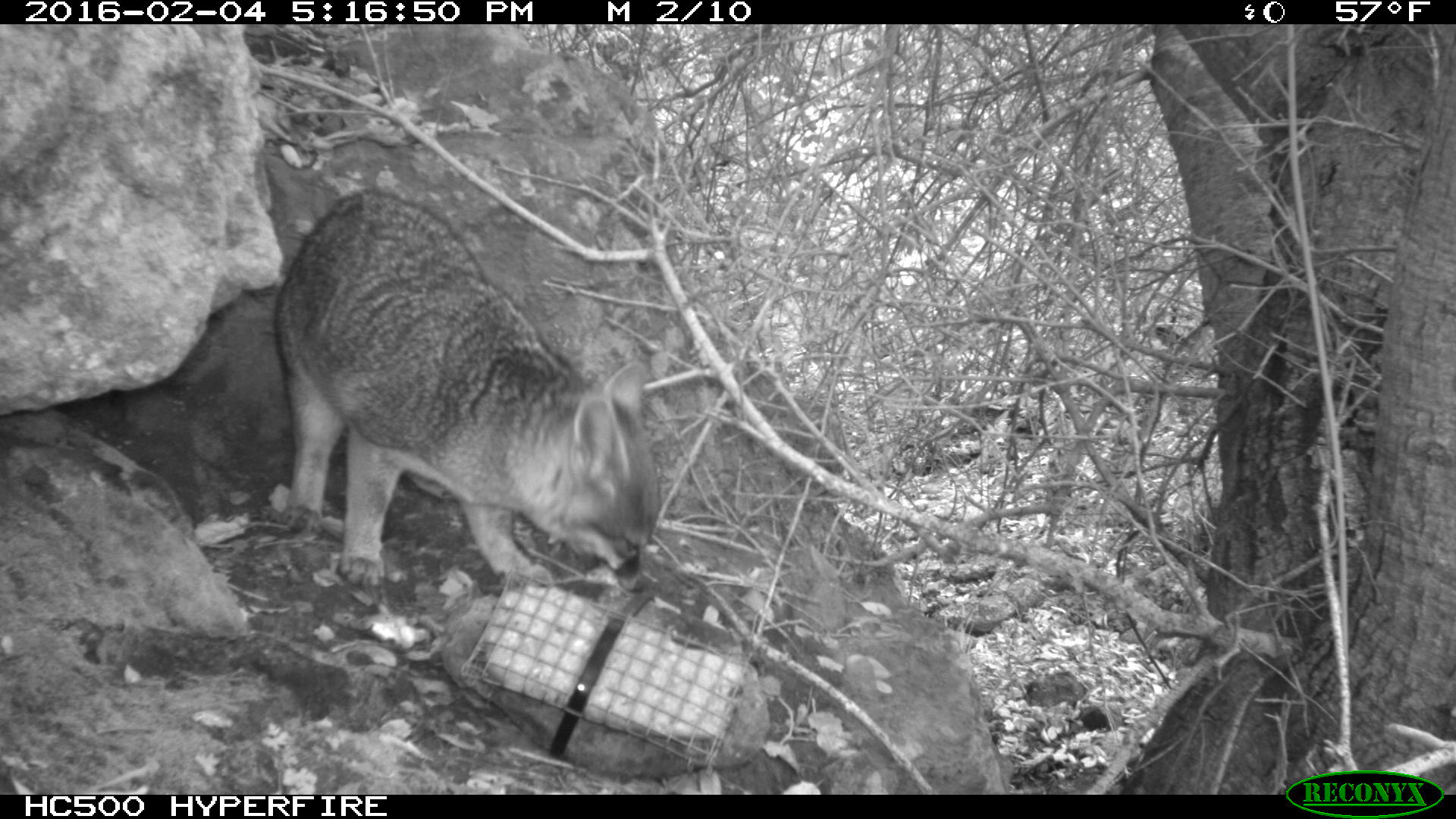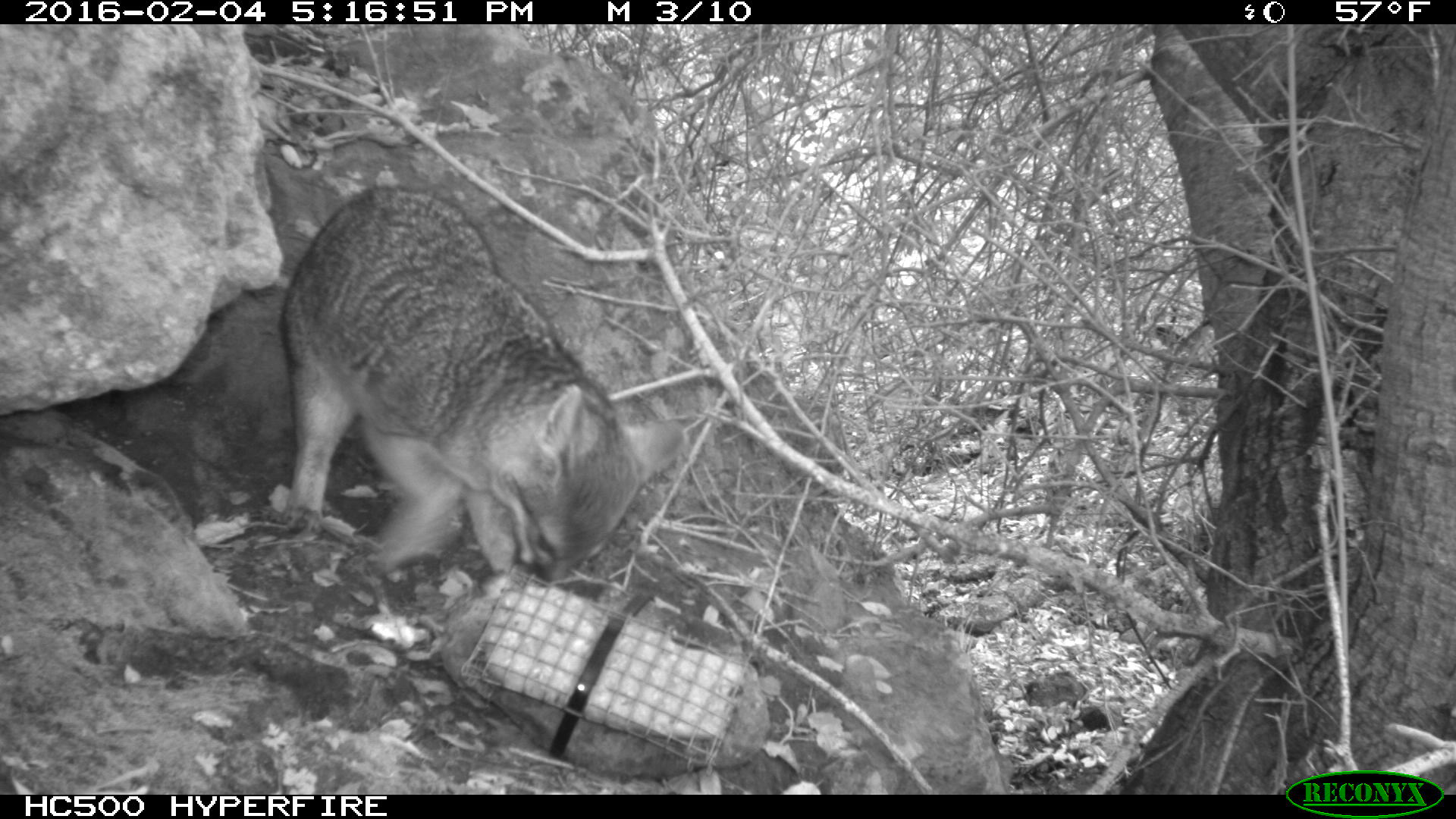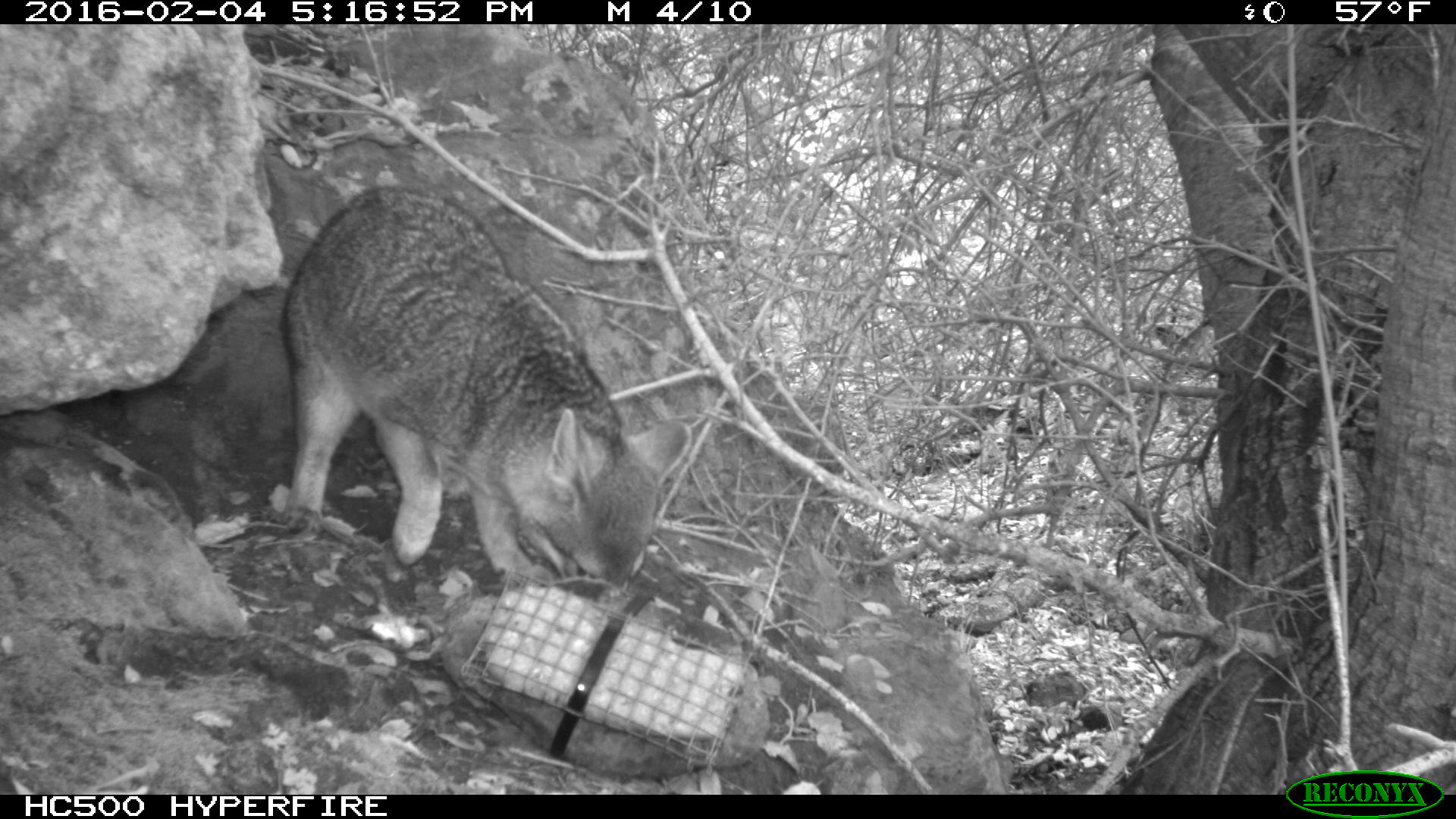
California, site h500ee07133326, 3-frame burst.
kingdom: Animalia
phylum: Chordata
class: Mammalia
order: Carnivora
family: Canidae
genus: Urocyon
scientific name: Urocyon littoralis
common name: island fox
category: fox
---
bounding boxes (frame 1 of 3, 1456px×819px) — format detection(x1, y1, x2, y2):
fox: detection(271, 187, 661, 596)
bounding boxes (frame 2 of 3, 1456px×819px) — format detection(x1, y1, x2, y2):
fox: detection(279, 184, 686, 585)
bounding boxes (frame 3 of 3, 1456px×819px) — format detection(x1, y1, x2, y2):
fox: detection(278, 190, 692, 601)